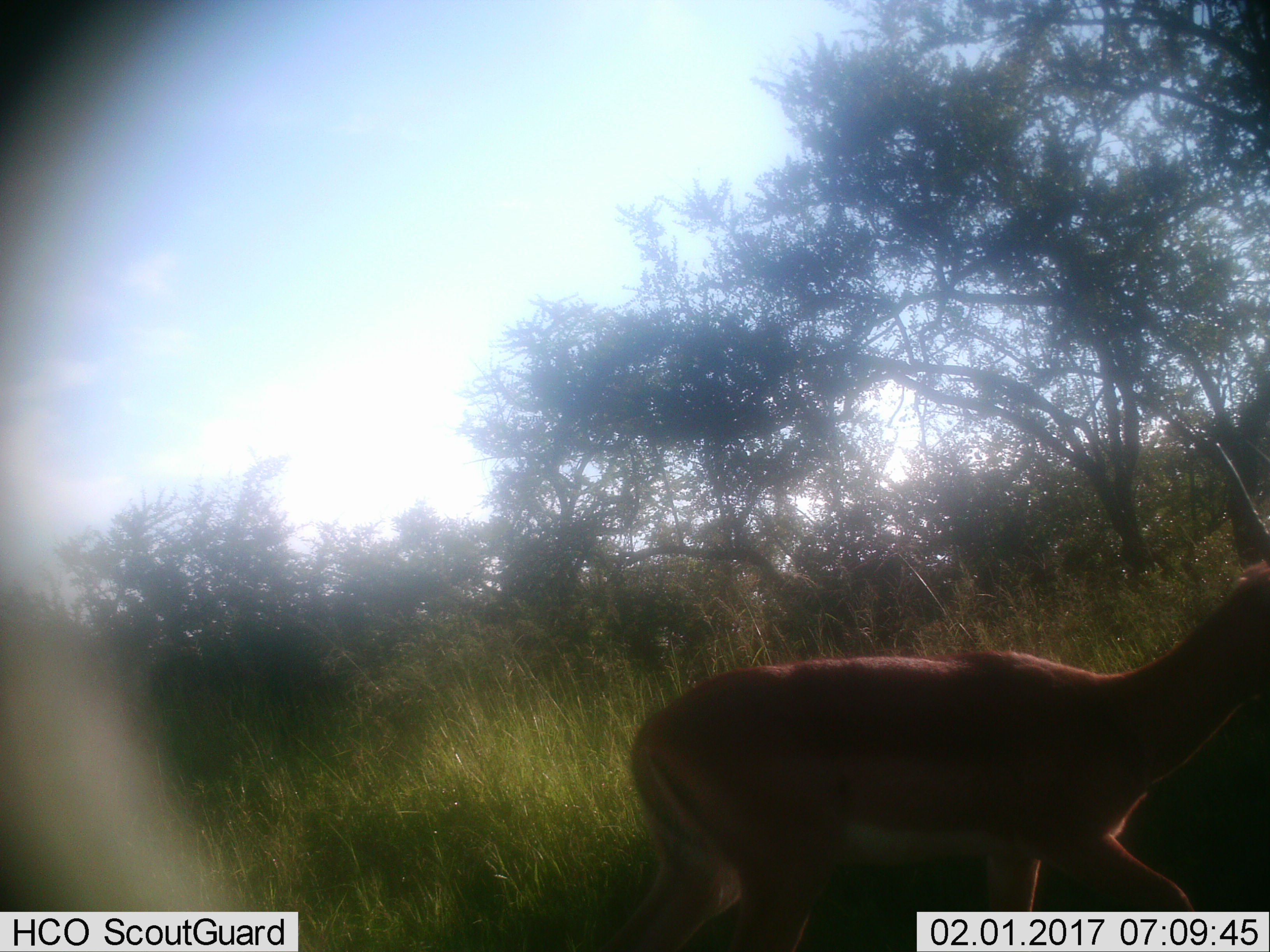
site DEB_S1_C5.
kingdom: Animalia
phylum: Chordata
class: Mammalia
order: Artiodactyla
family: Bovidae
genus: Aepyceros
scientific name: Aepyceros melampus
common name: impala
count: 1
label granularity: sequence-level